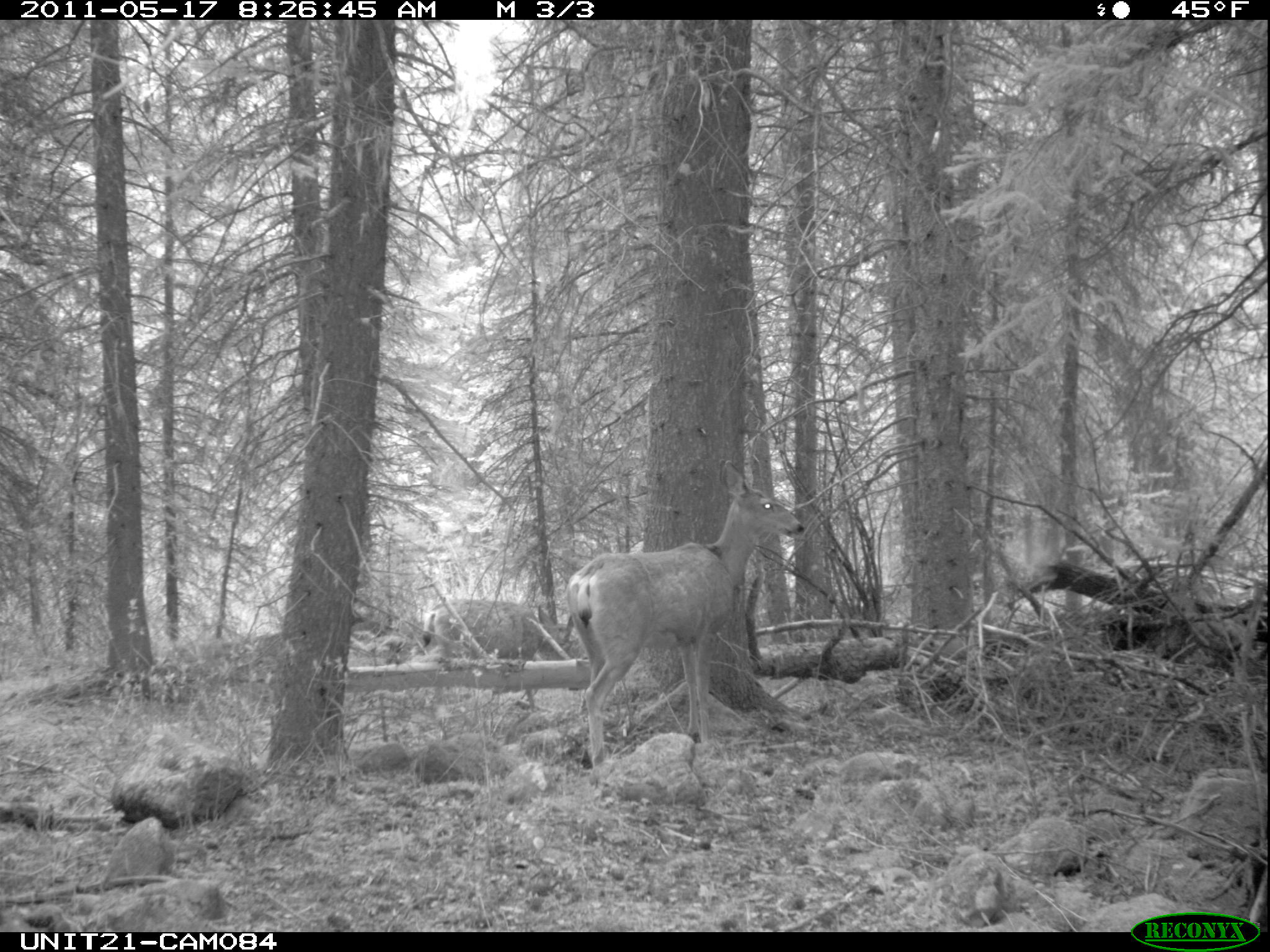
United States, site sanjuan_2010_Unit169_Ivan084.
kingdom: Animalia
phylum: Chordata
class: Mammalia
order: Artiodactyla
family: Cervidae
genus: Odocoileus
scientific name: Odocoileus hemionus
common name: mule deer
Odocoileus hemionus (mule deer).